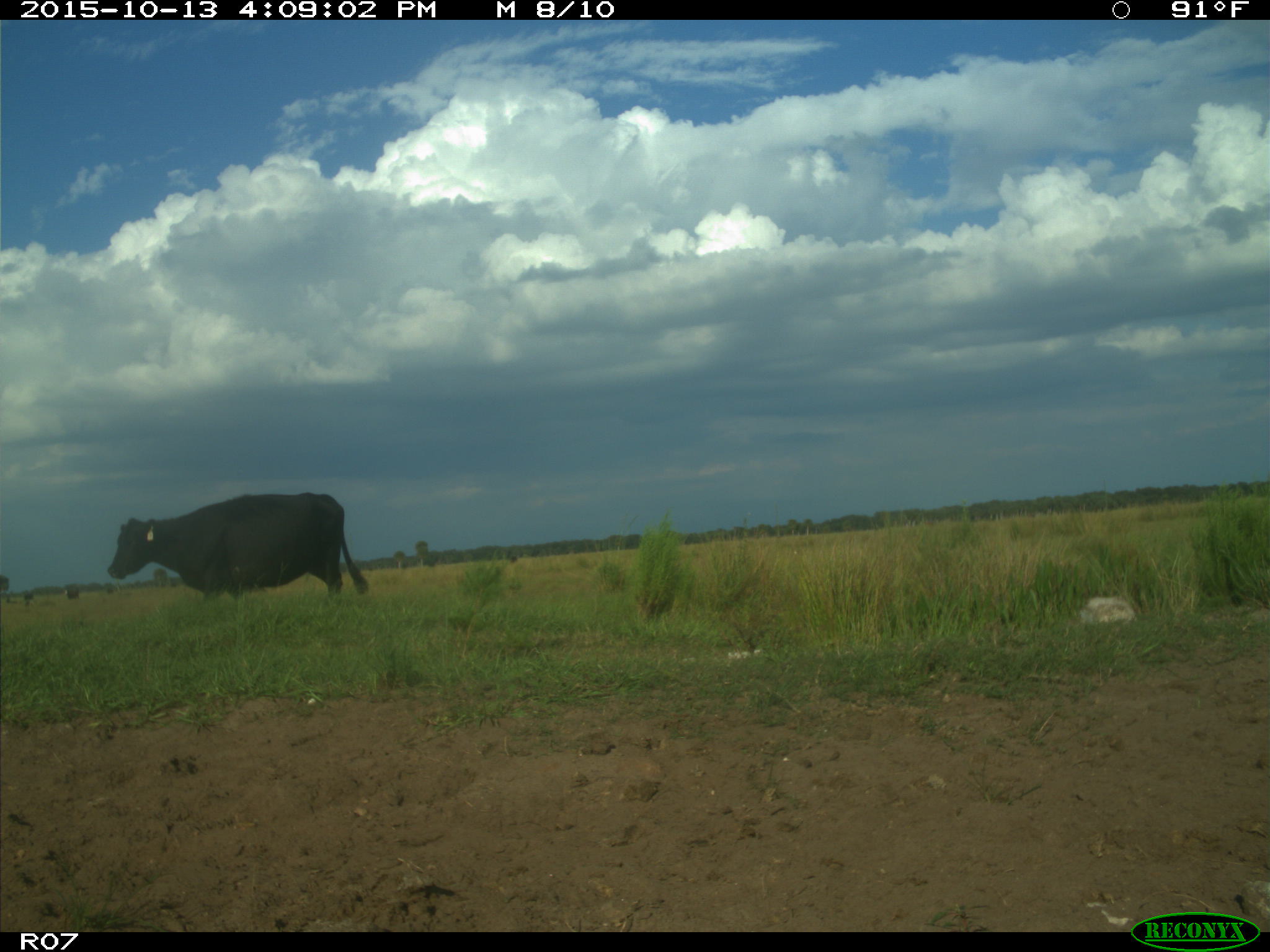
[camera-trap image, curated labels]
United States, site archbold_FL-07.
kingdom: Animalia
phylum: Chordata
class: Mammalia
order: Artiodactyla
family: Bovidae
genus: Bos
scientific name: Bos taurus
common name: domestic cow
Bos taurus (domestic cow).